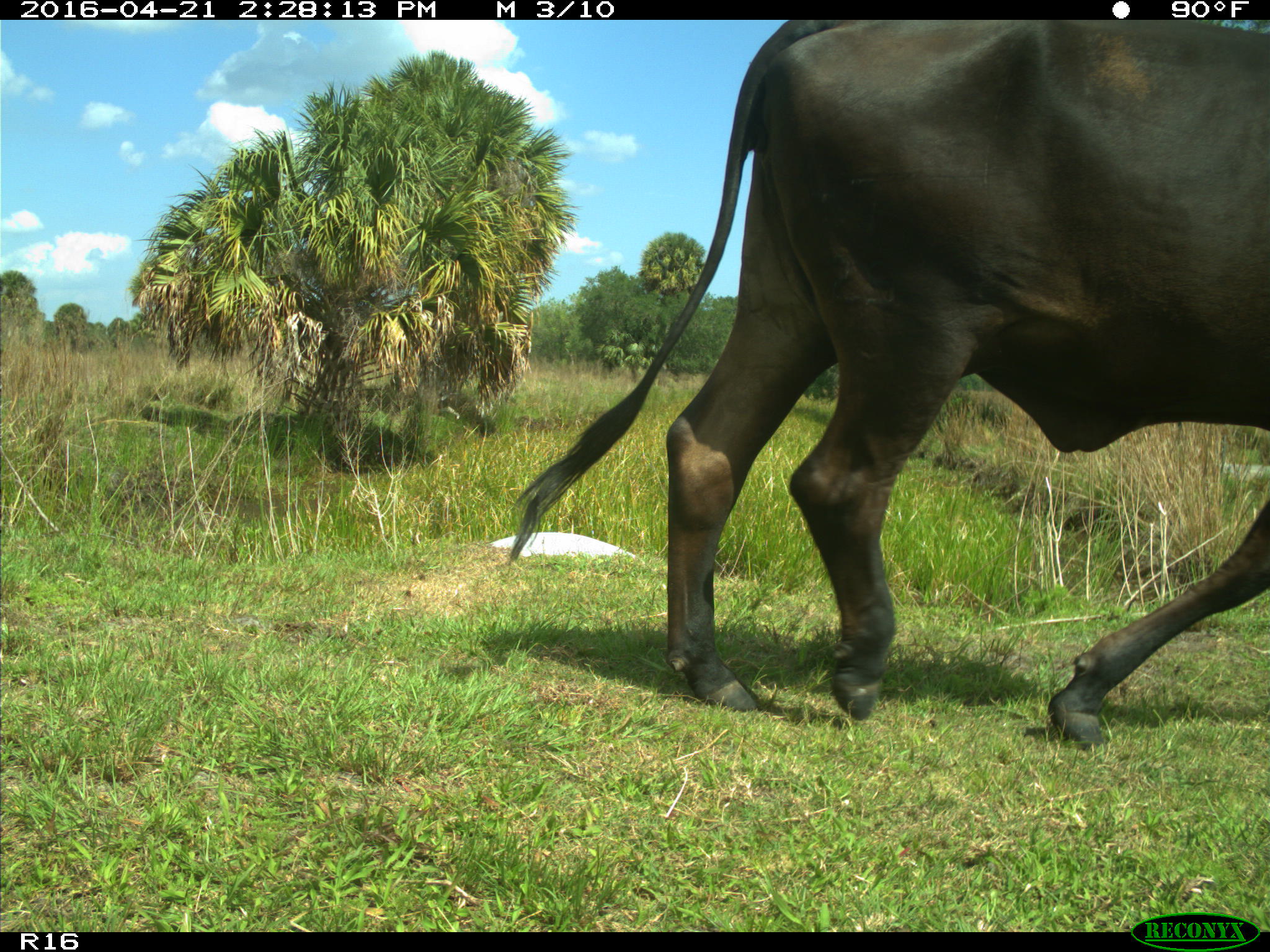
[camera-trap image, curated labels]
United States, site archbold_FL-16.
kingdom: Animalia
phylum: Chordata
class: Mammalia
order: Artiodactyla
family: Bovidae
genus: Bos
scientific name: Bos taurus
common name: domestic cow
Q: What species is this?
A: Bos taurus (domestic cow).